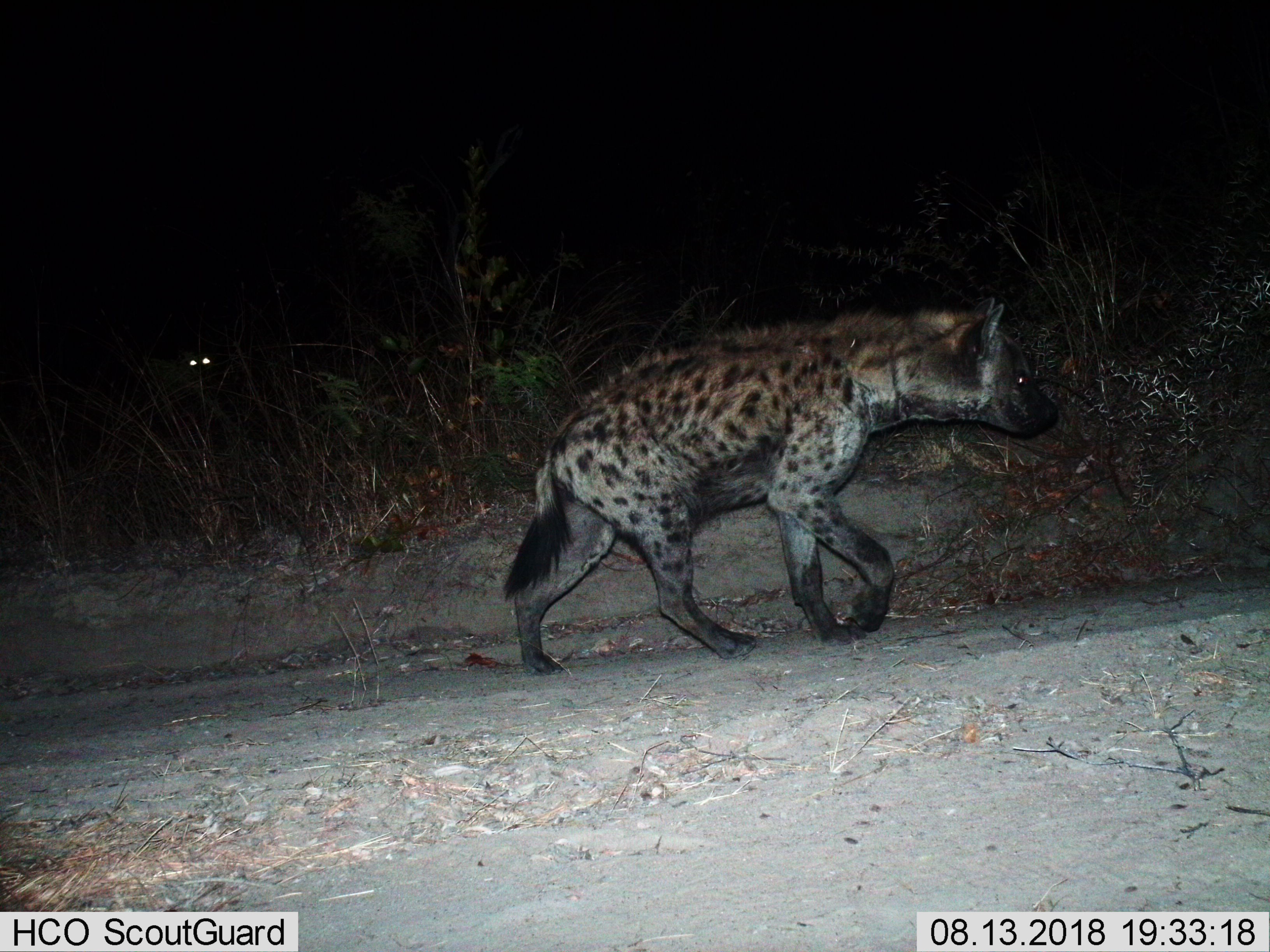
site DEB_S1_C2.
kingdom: Animalia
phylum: Chordata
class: Mammalia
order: Carnivora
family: Hyaenidae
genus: Crocuta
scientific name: Crocuta crocuta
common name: spotted hyena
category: hyenaspotted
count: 2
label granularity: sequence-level